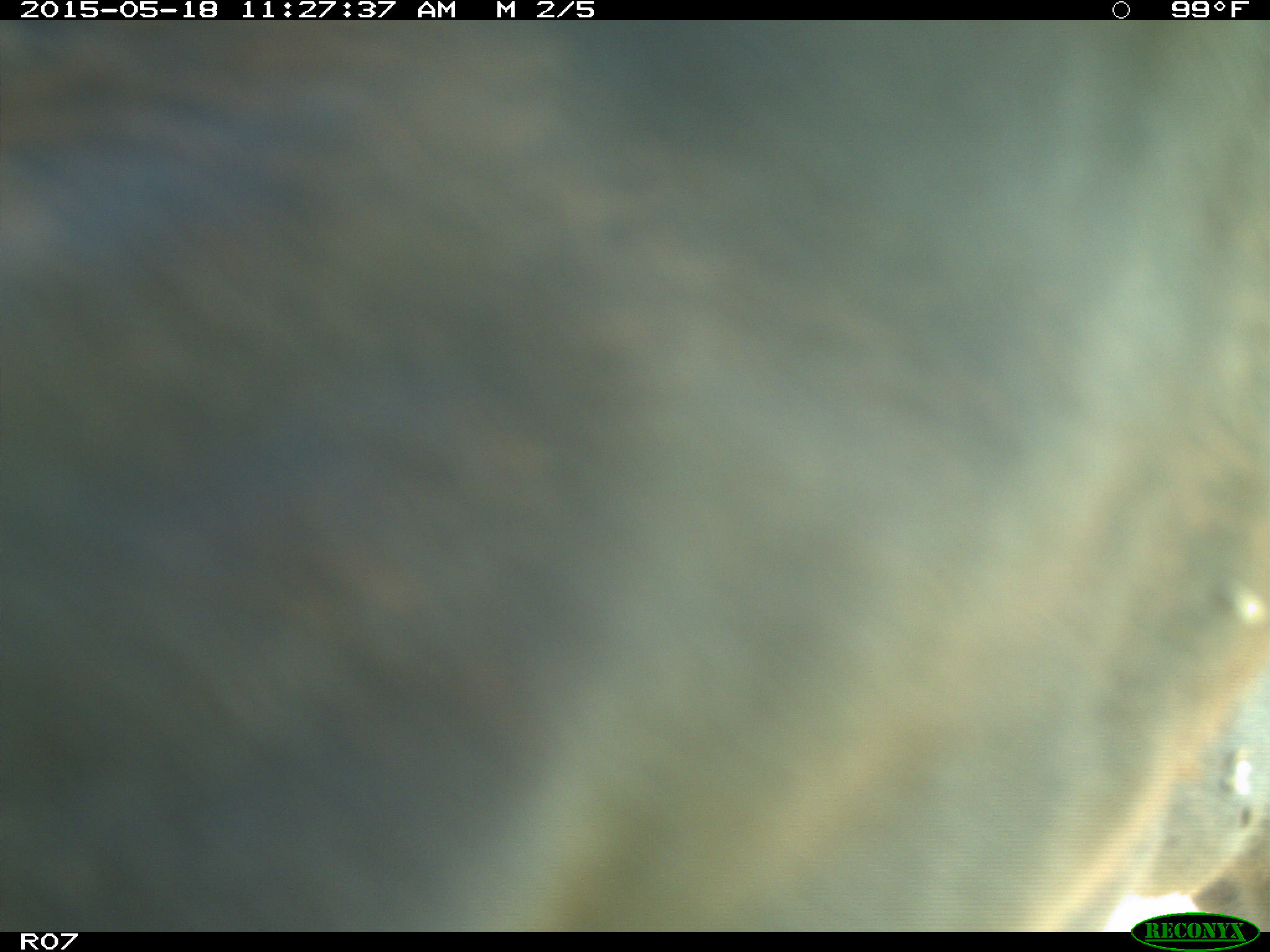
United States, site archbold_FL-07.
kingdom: Animalia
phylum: Chordata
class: Mammalia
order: Artiodactyla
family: Bovidae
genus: Bos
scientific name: Bos taurus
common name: domestic cow